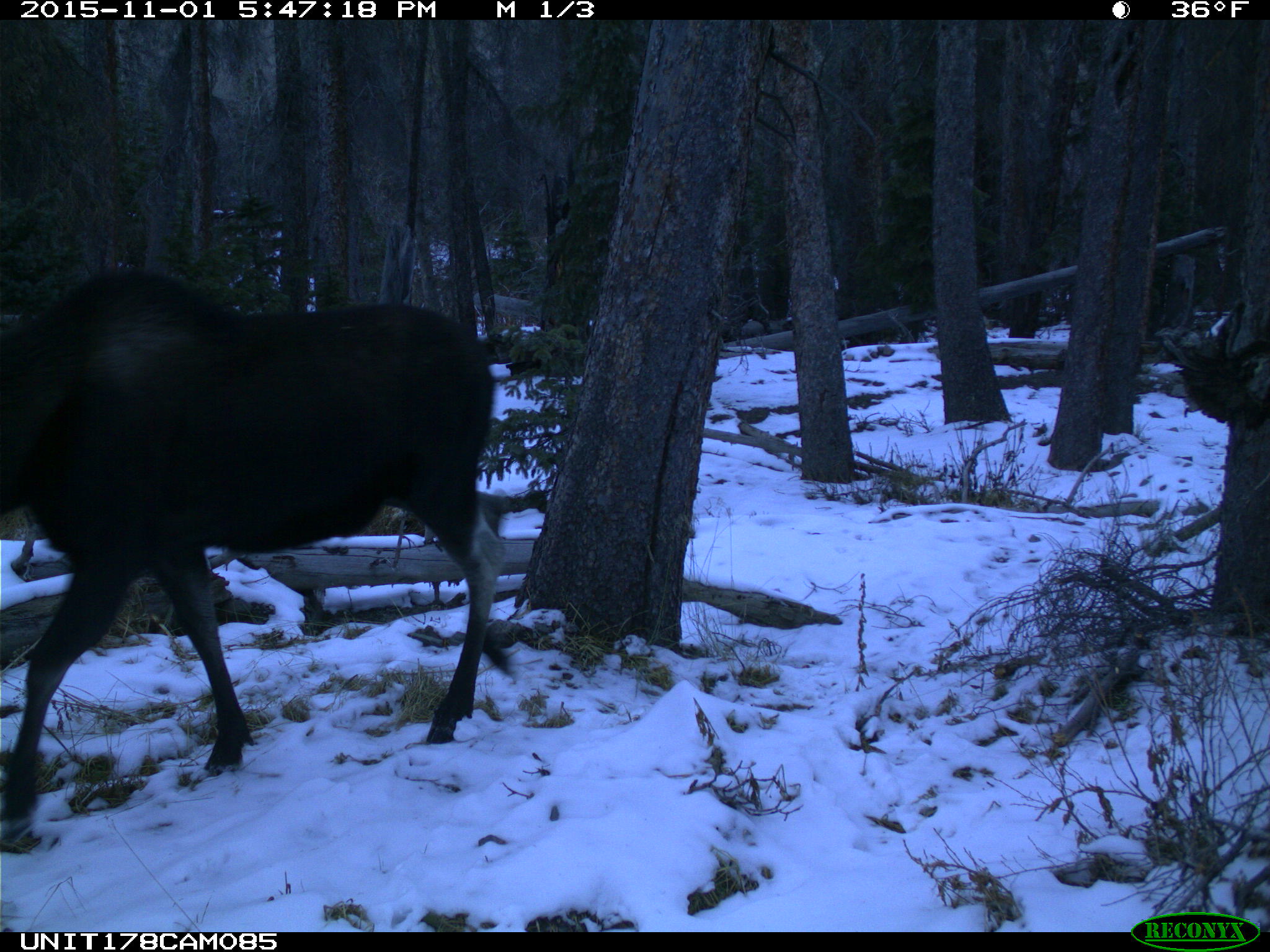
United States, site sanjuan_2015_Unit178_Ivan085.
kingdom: Animalia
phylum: Chordata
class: Mammalia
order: Artiodactyla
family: Cervidae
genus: Alces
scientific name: Alces alces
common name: moose